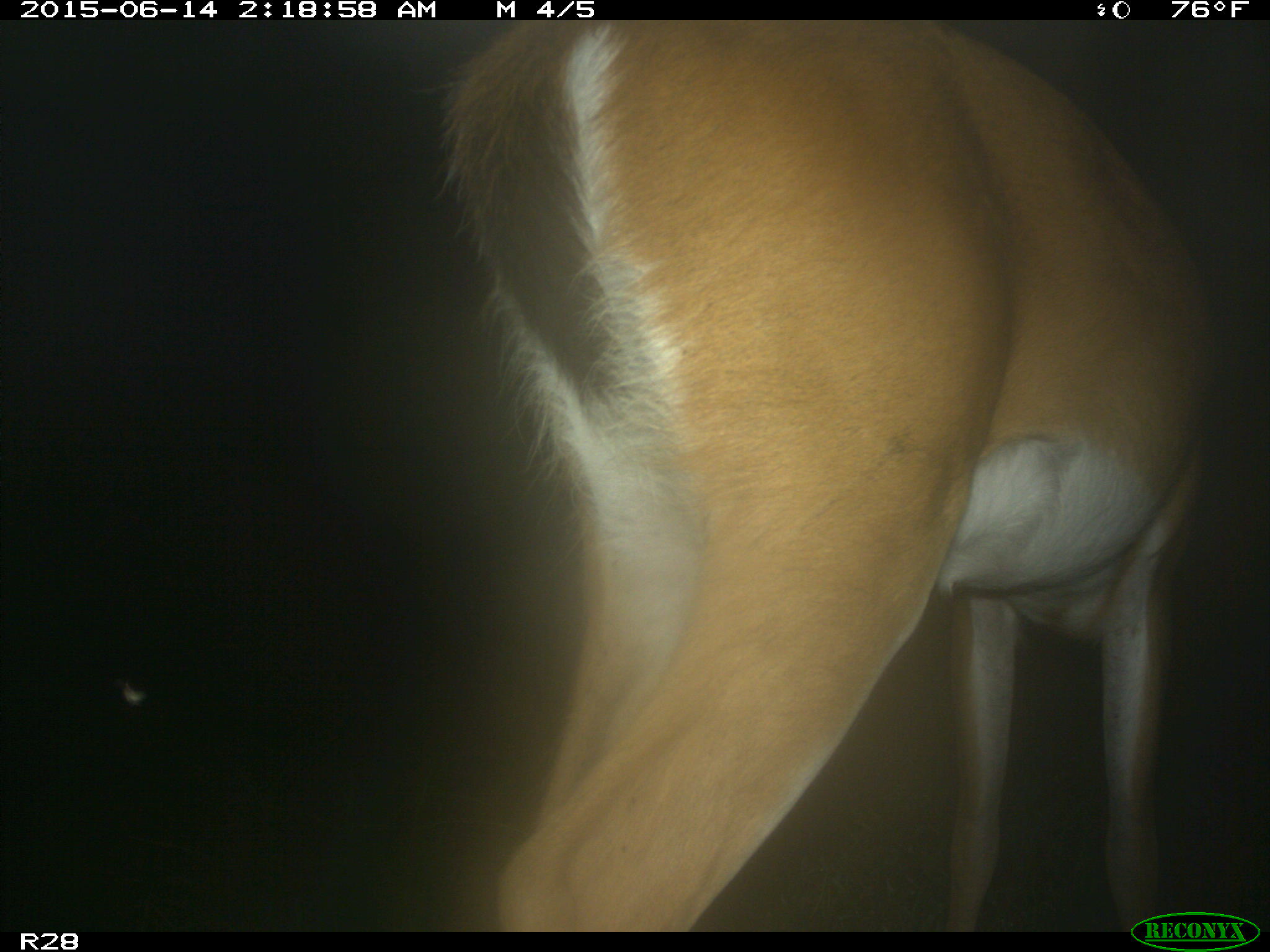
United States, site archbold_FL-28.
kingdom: Animalia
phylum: Chordata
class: Mammalia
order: Artiodactyla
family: Cervidae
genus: Odocoileus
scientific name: Odocoileus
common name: deer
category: unidentified deer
Unidentified deer (deer) (Odocoileus).